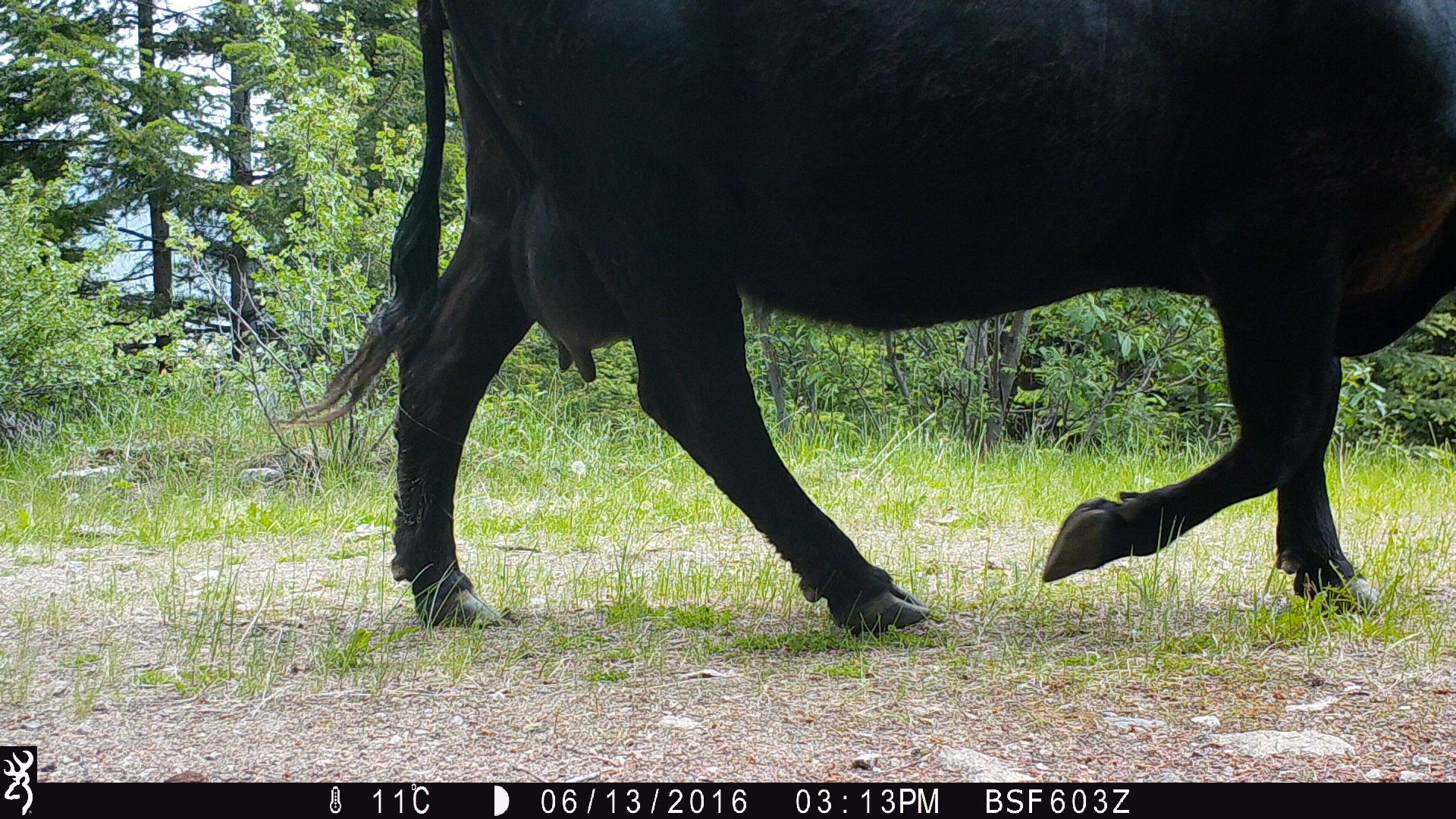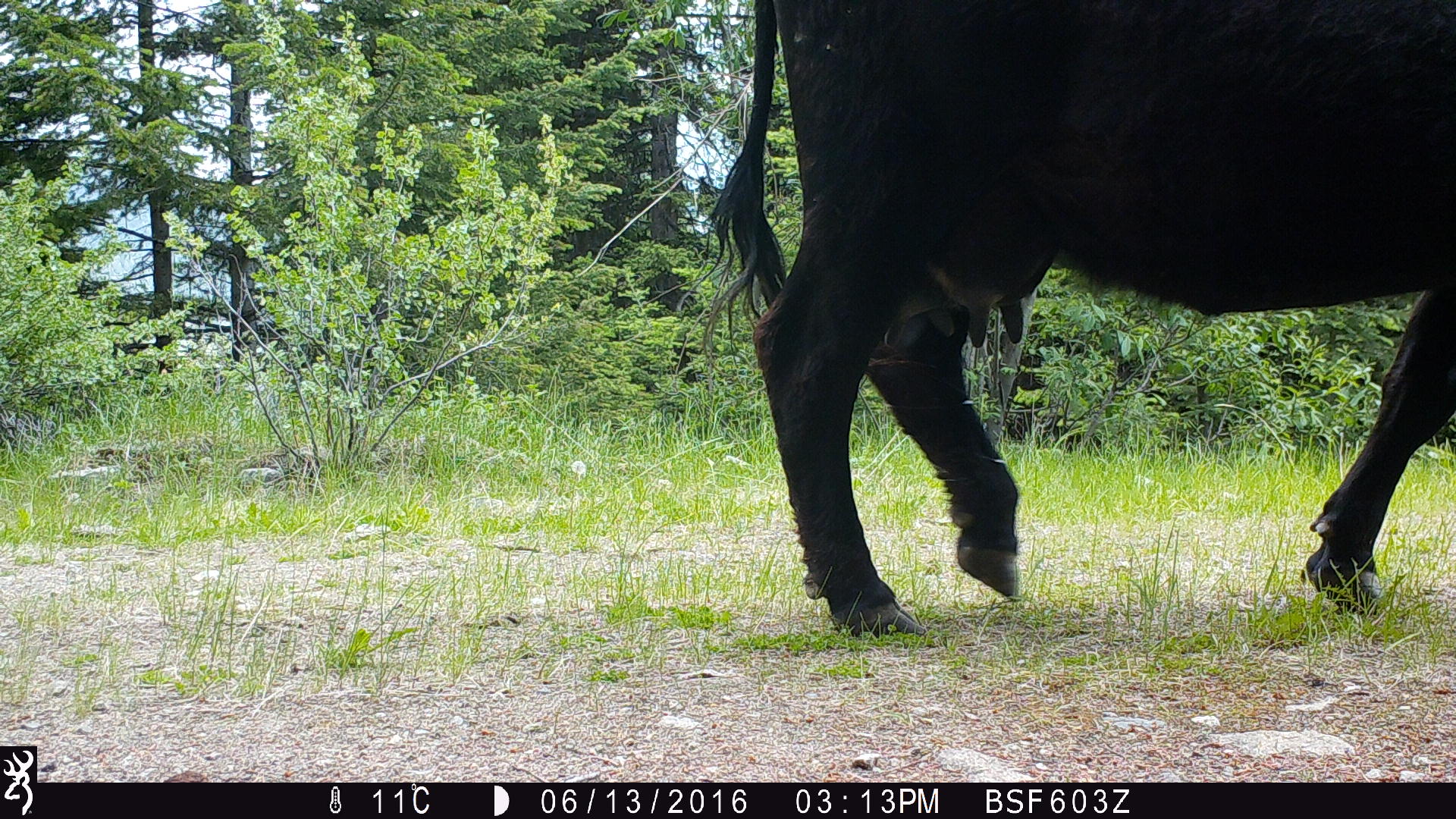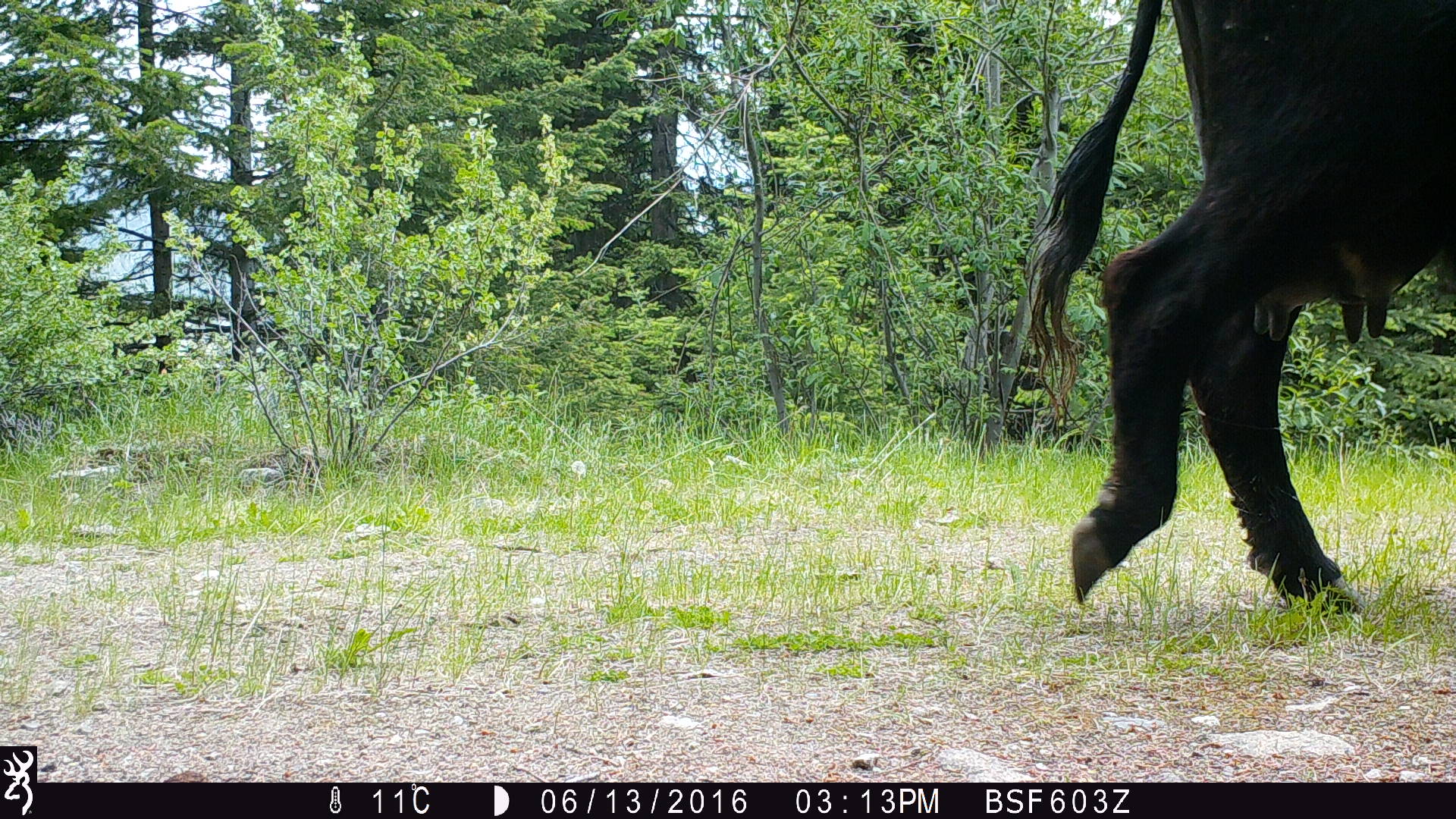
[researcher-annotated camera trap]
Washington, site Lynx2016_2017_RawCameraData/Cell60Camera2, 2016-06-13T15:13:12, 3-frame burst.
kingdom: Animalia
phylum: Chordata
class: Mammalia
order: Artiodactyla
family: Bovidae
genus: Bos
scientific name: Bos taurus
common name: domestic cattle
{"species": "domestic cattle (Bos taurus)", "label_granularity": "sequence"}